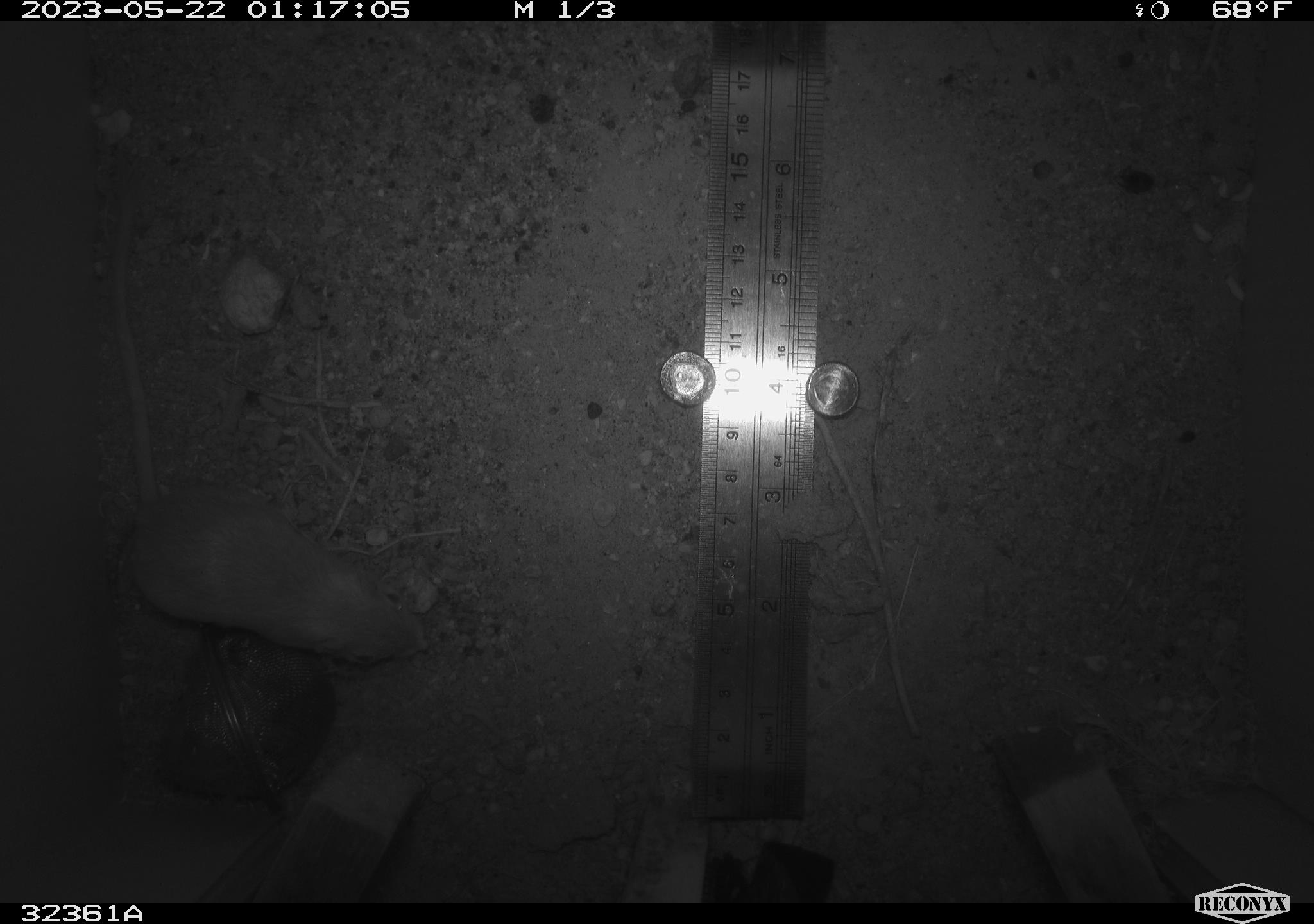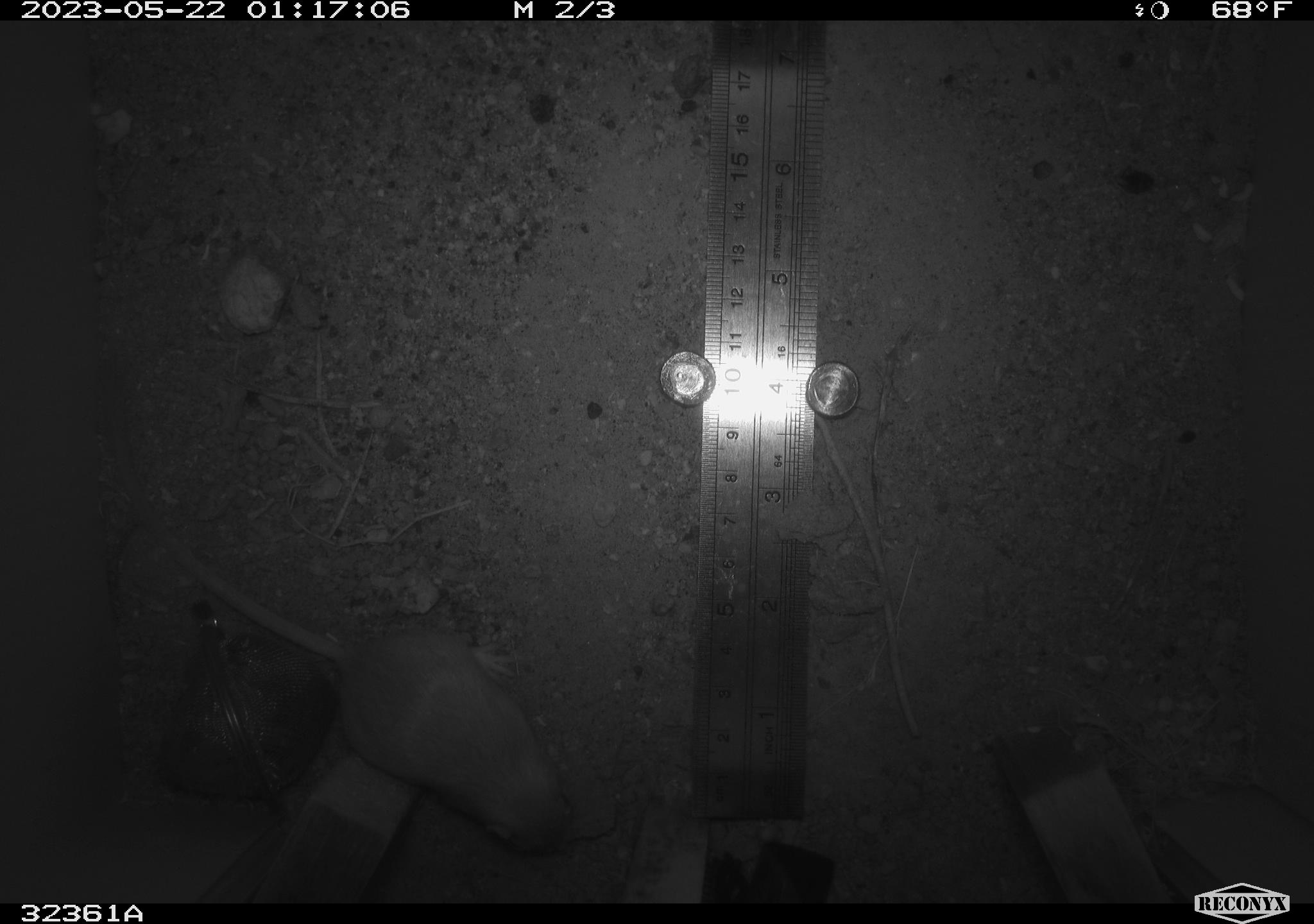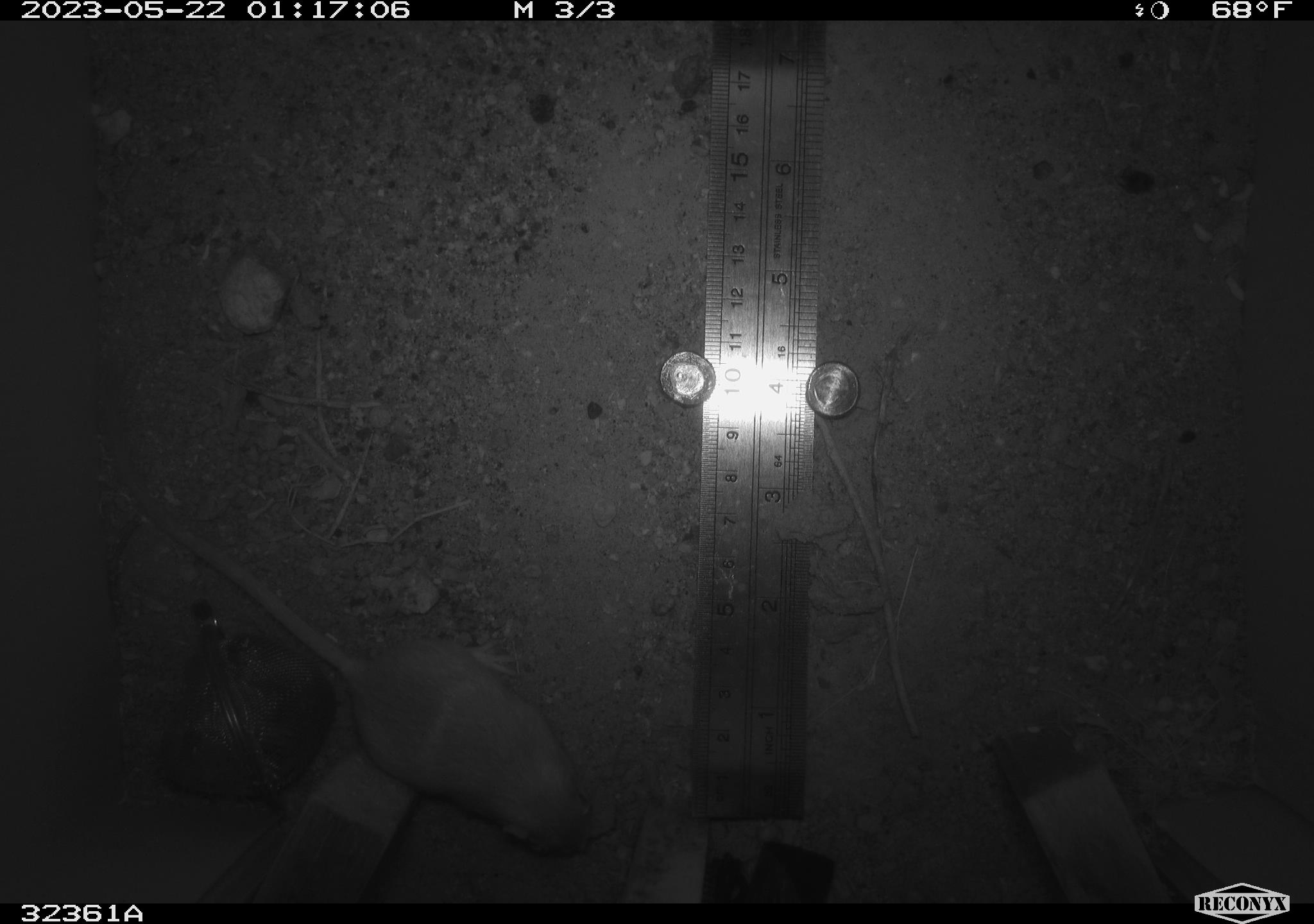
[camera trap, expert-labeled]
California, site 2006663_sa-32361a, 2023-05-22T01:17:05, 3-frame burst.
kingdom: Animalia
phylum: Chordata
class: Mammalia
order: Rodentia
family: Heteromyidae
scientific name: Heteromyidae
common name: kangaroo rats and pocket mice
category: heteromyidae family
Heteromyidae family (kangaroo rats and pocket mice) (Heteromyidae).